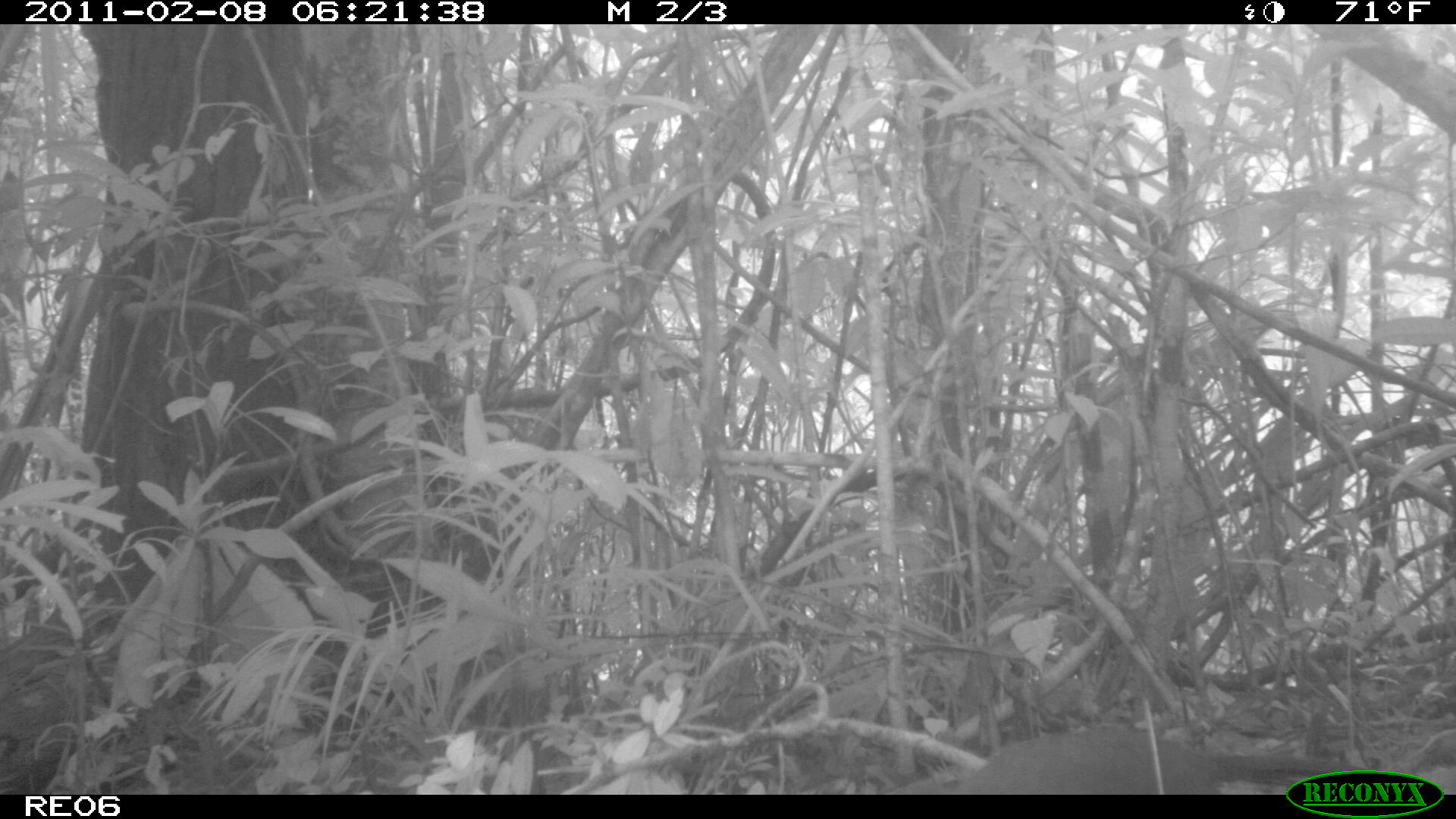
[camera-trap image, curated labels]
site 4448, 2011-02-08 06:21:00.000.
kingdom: Animalia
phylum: Chordata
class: Aves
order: Cuculiformes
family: Cuculidae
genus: Coua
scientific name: Coua serriana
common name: red-breasted coua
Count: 1.